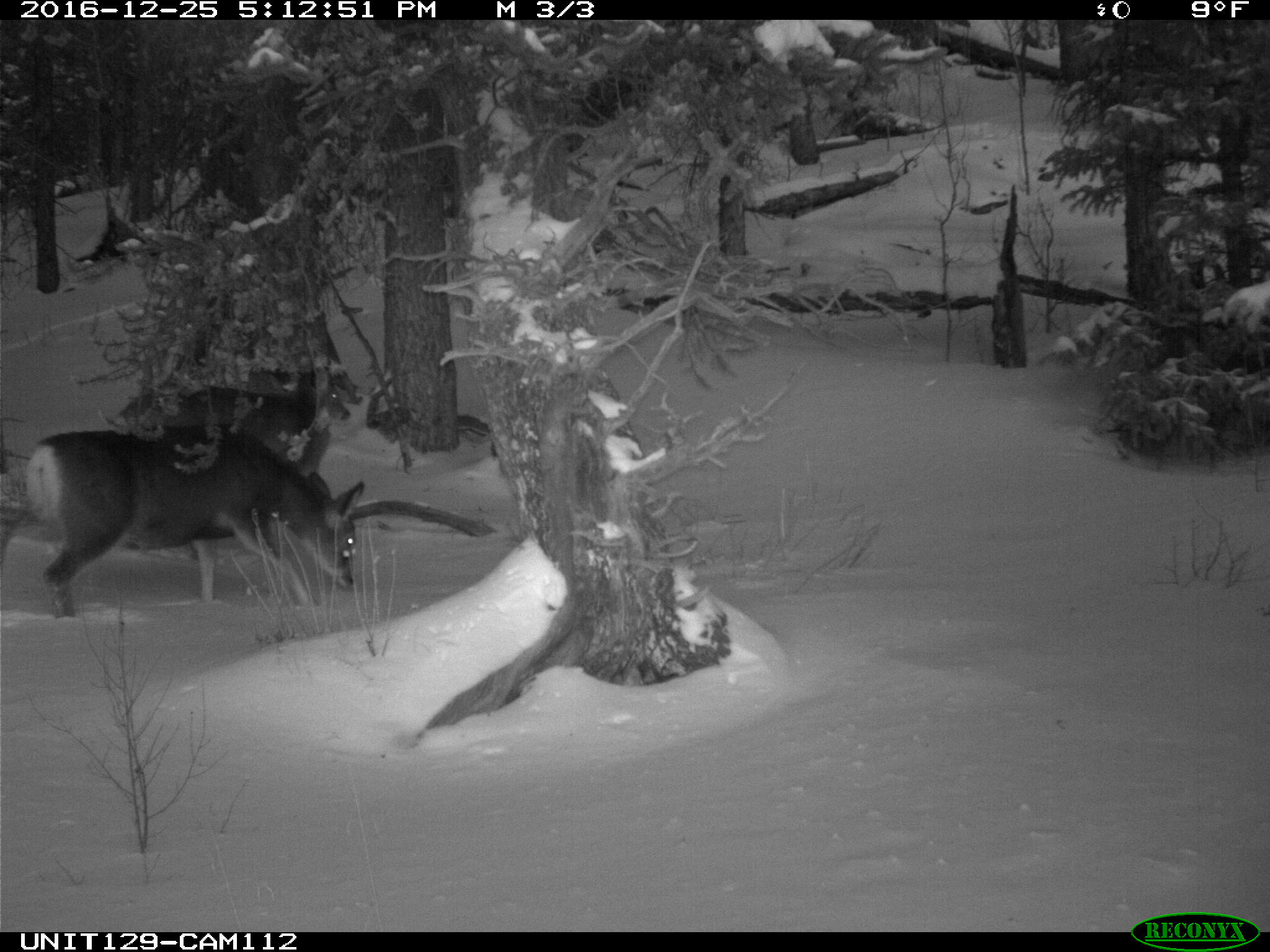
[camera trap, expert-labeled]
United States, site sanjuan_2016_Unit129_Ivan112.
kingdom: Animalia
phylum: Chordata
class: Mammalia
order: Artiodactyla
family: Cervidae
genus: Odocoileus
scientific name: Odocoileus hemionus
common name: mule deer